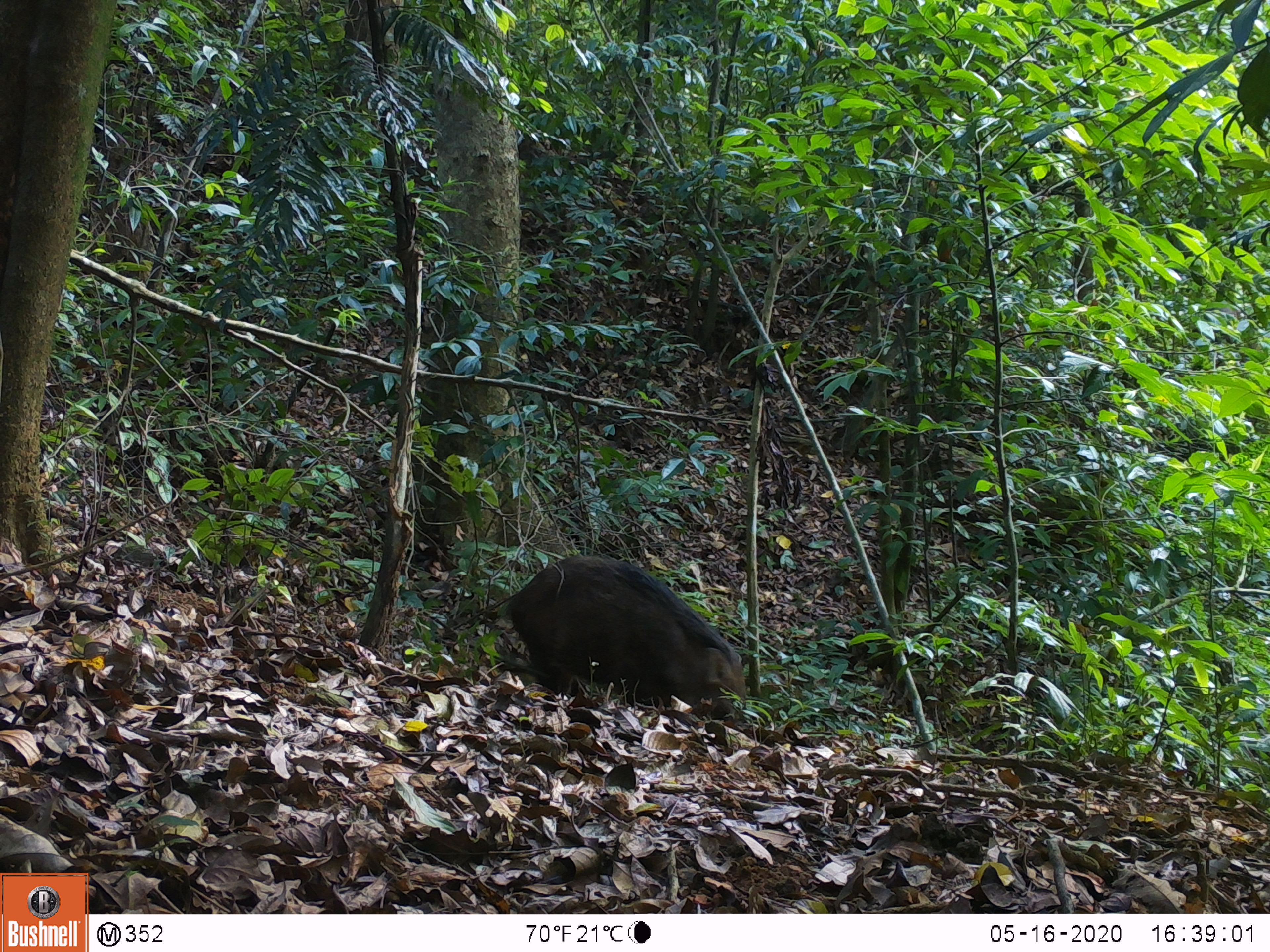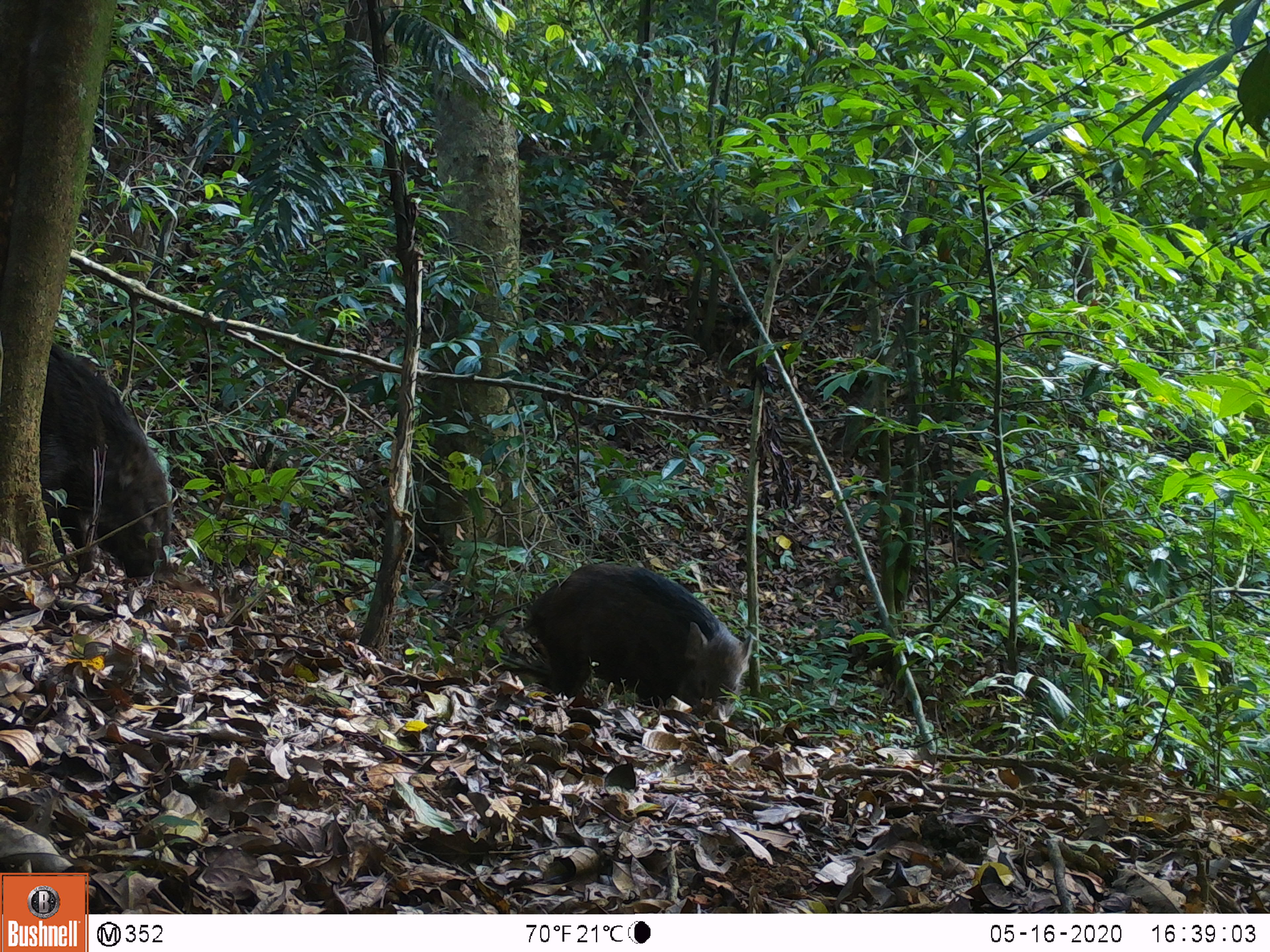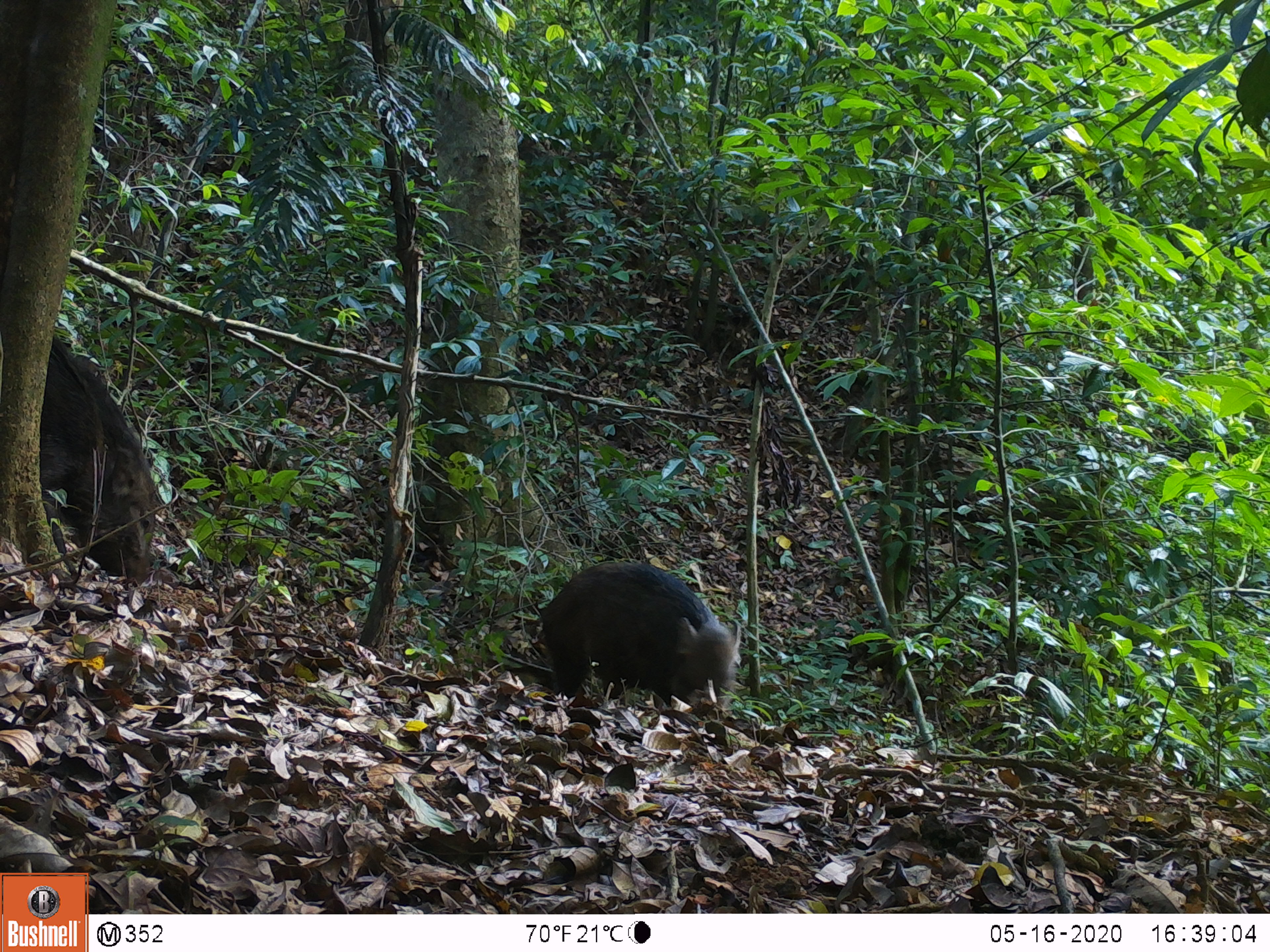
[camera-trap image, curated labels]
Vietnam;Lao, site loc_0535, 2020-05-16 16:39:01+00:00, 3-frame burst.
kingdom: Animalia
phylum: Chordata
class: Mammalia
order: Artiodactyla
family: Suidae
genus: Sus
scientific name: Sus scrofa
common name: eurasian wild pig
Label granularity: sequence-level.